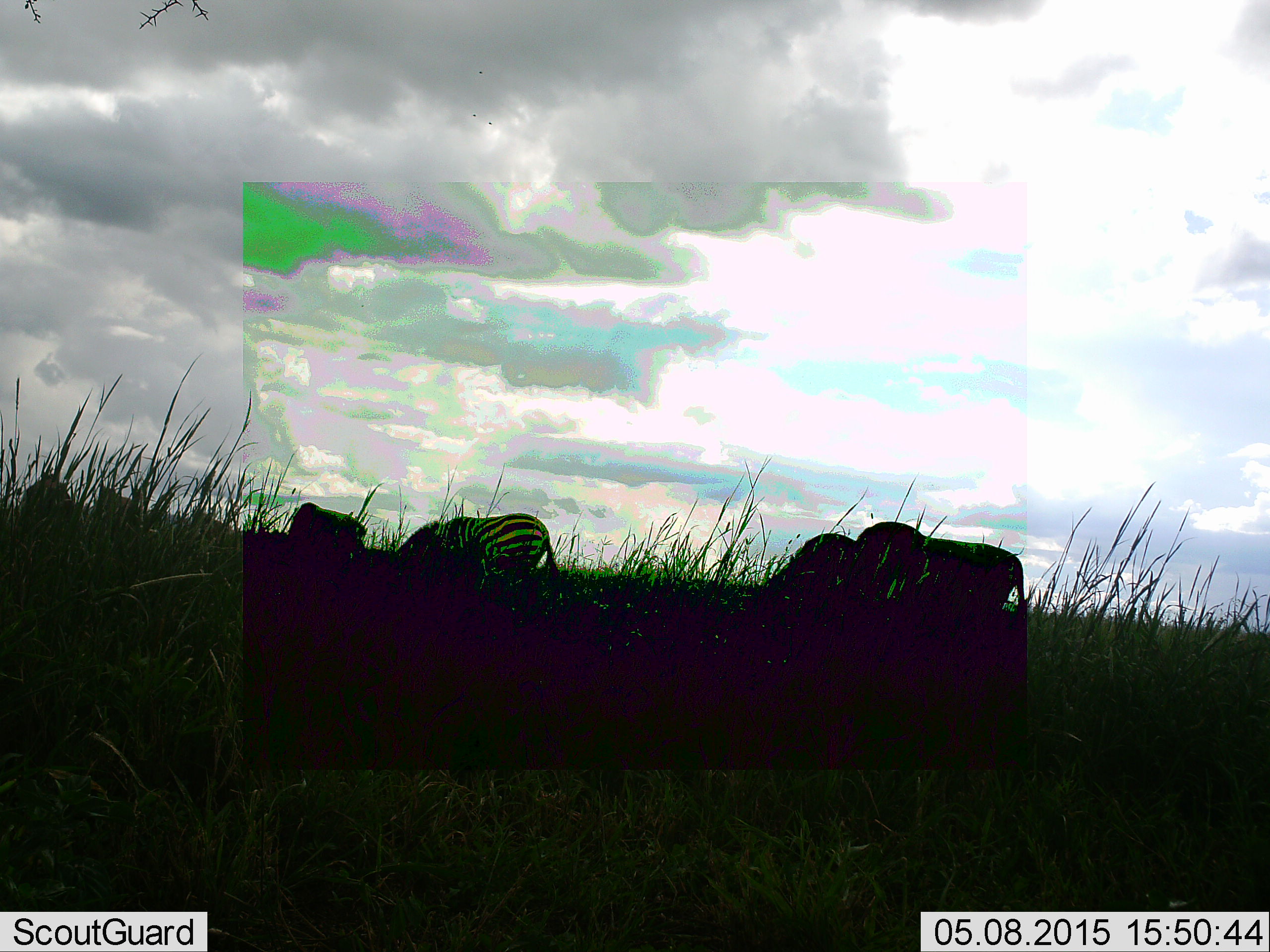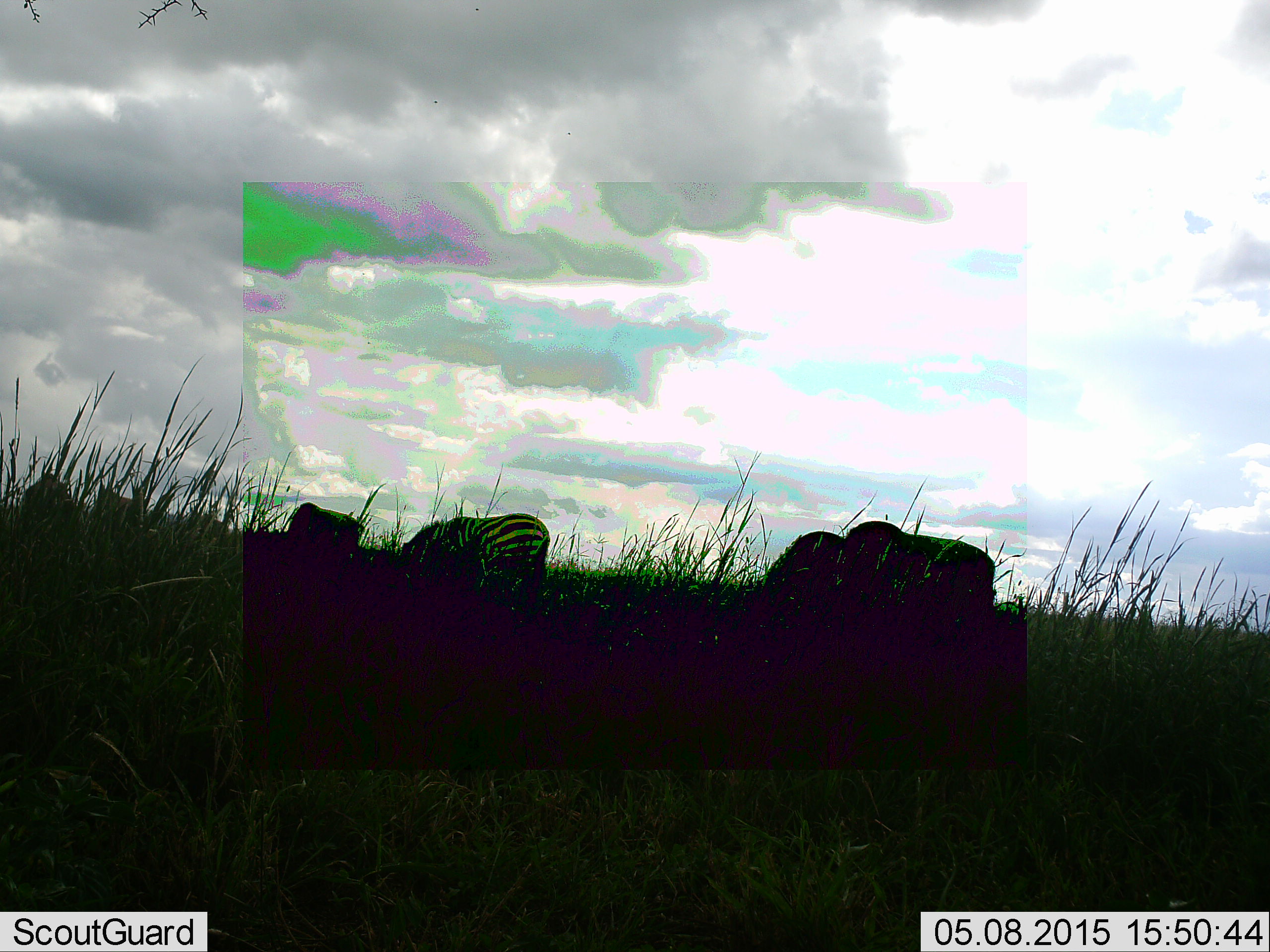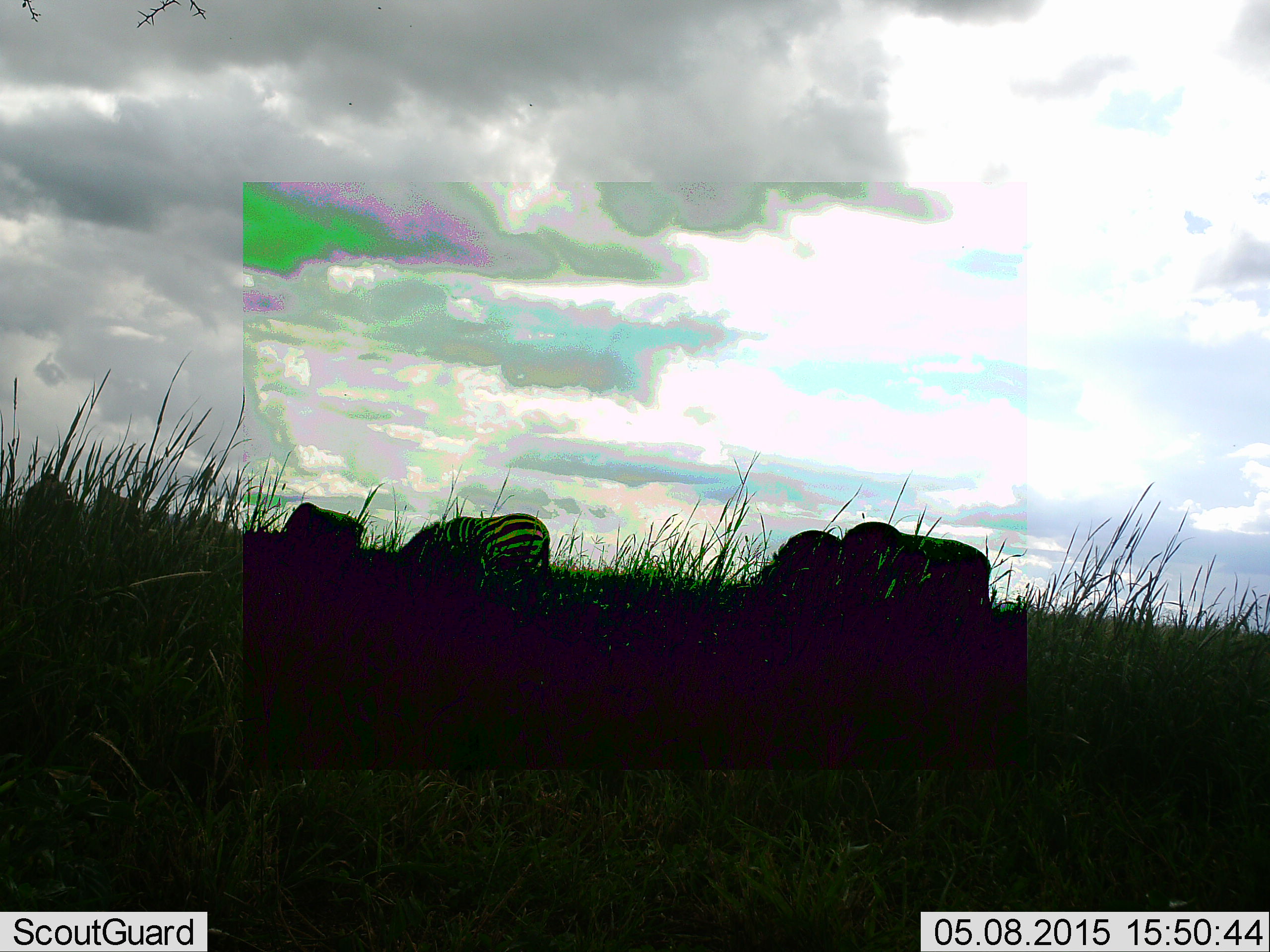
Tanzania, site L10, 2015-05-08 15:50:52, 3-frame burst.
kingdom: Animalia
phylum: Chordata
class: Mammalia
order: Perissodactyla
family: Equidae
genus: Equus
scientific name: Equus quagga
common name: plains zebra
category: zebra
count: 4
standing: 50%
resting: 0%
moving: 7%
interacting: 0%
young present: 0%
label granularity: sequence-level